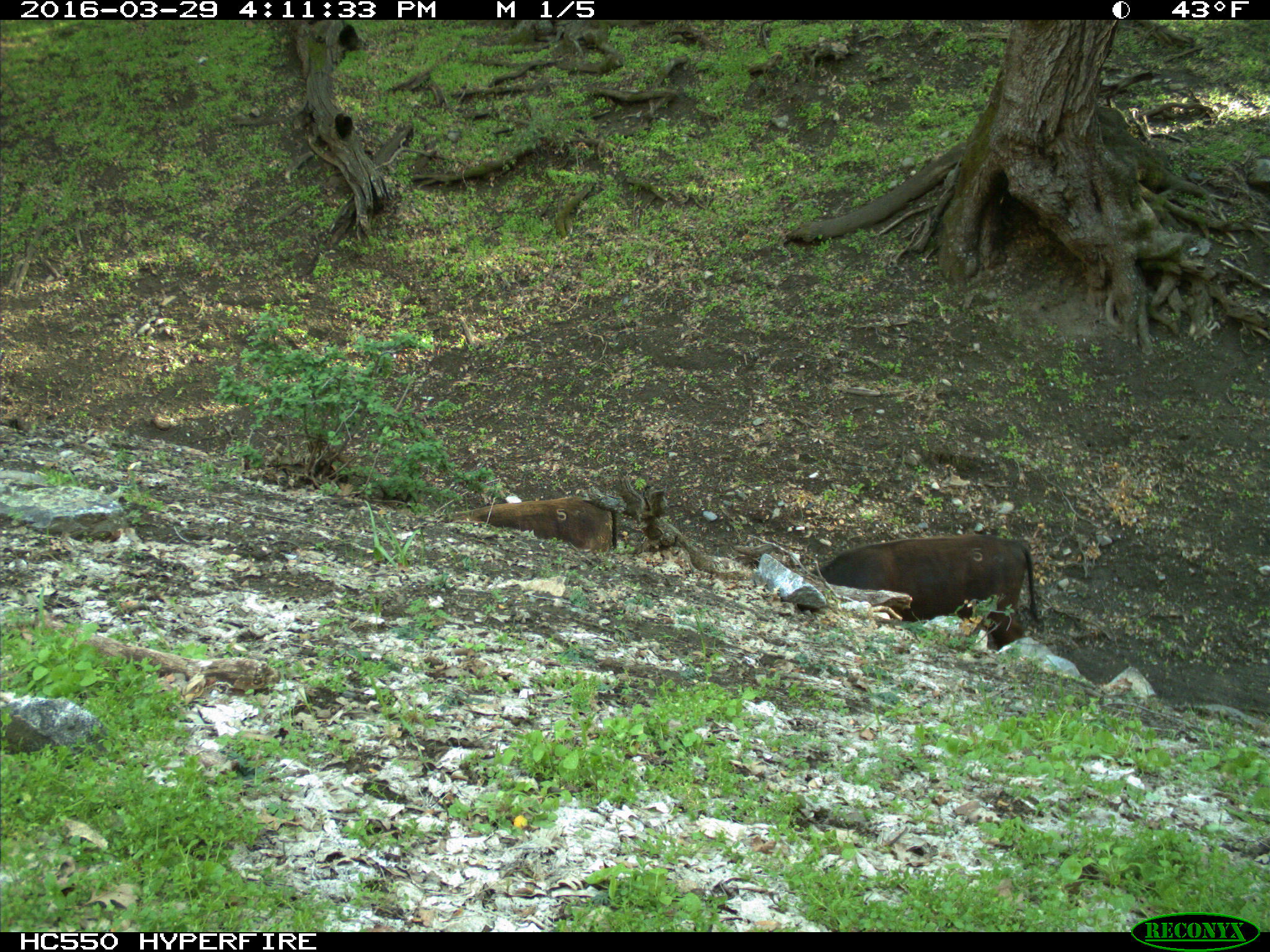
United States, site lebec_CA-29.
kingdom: Animalia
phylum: Chordata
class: Mammalia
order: Artiodactyla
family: Bovidae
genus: Bos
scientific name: Bos taurus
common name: domestic cow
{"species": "Bos taurus (domestic cow)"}